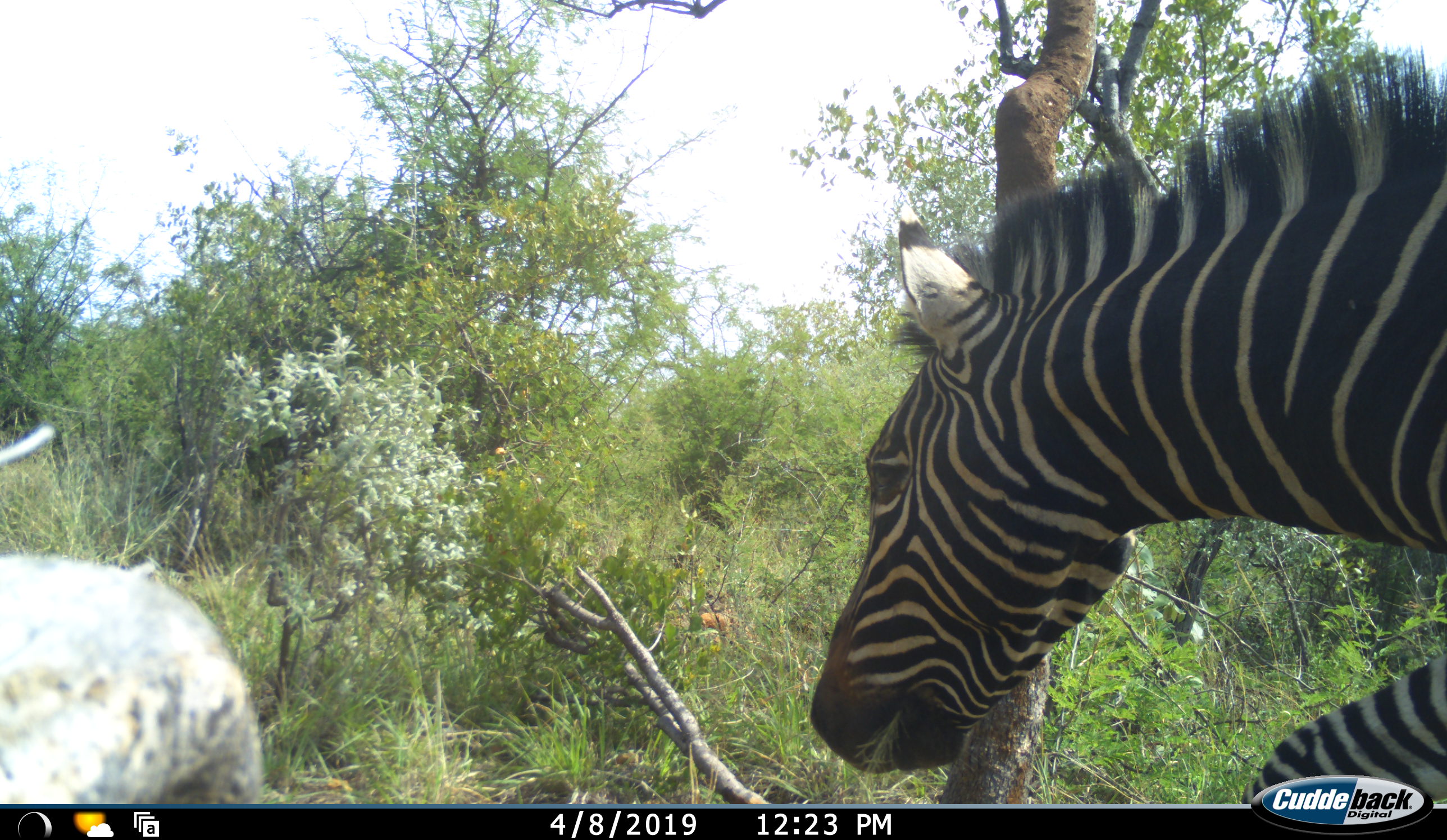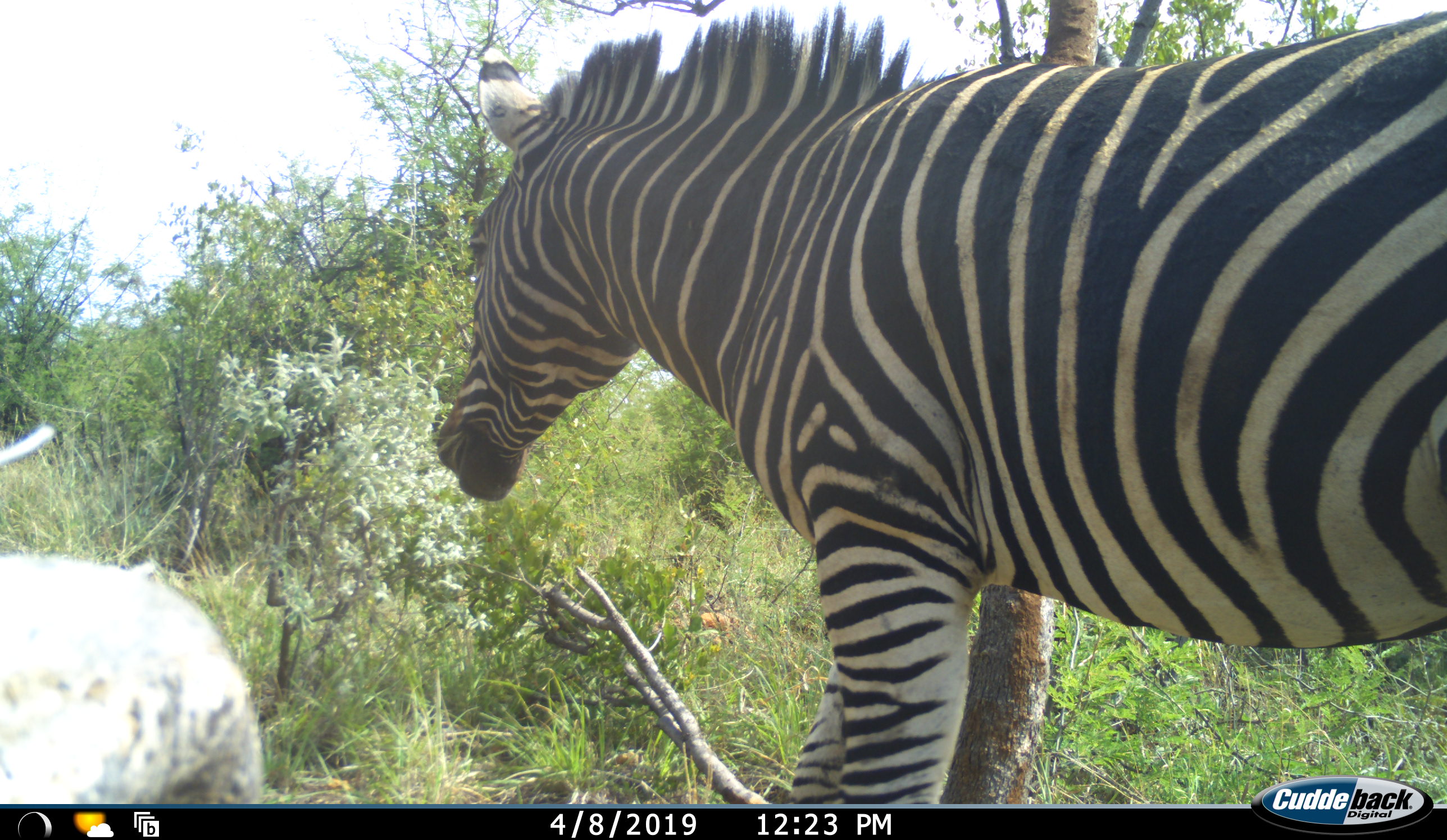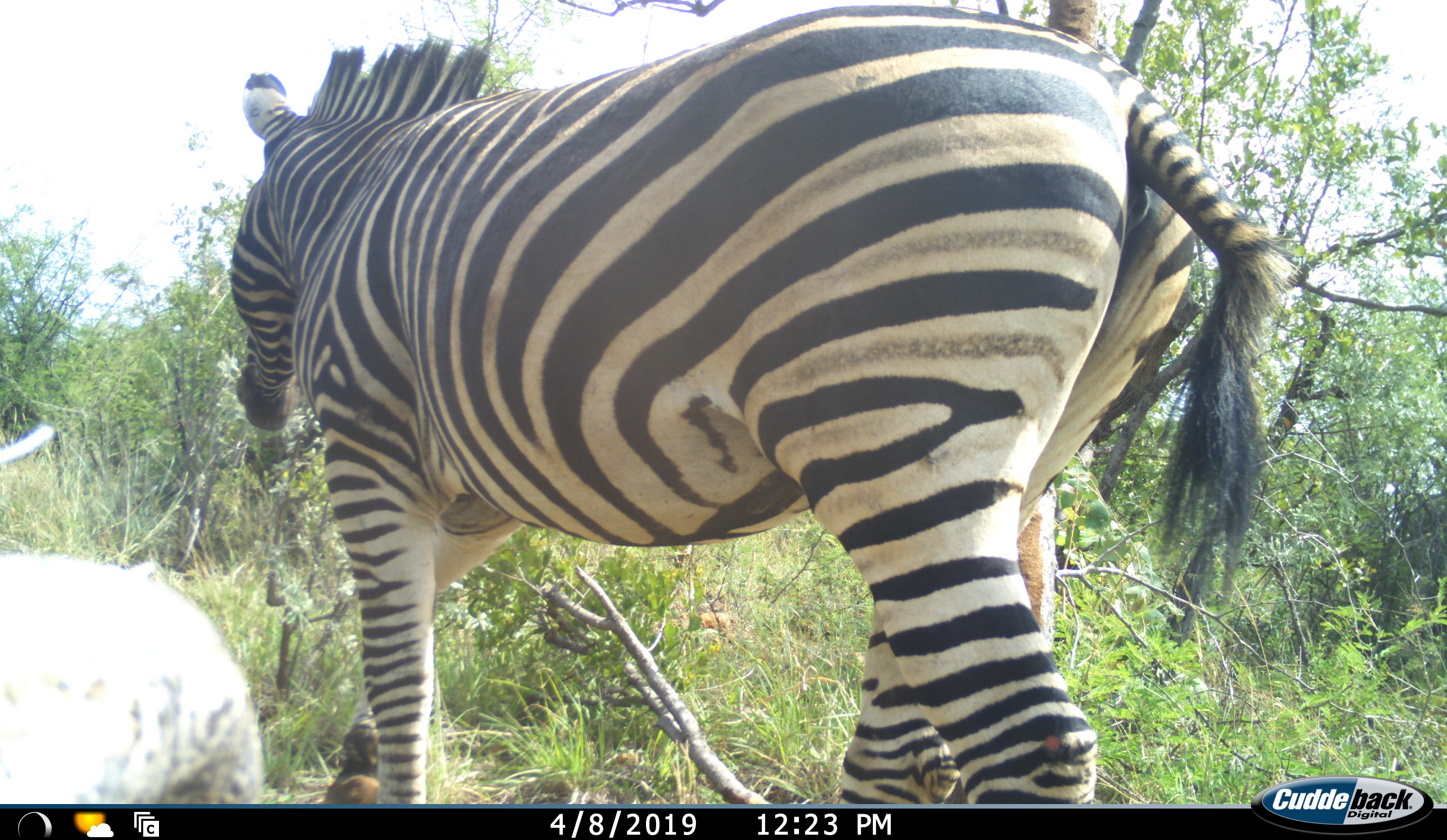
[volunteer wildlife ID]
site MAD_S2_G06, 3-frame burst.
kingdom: Animalia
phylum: Chordata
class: Mammalia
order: Perissodactyla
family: Equidae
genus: Equus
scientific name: Equus quagga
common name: plains zebra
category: zebraplains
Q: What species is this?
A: Zebraplains (plains zebra) (Equus quagga).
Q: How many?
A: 1.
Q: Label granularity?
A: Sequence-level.